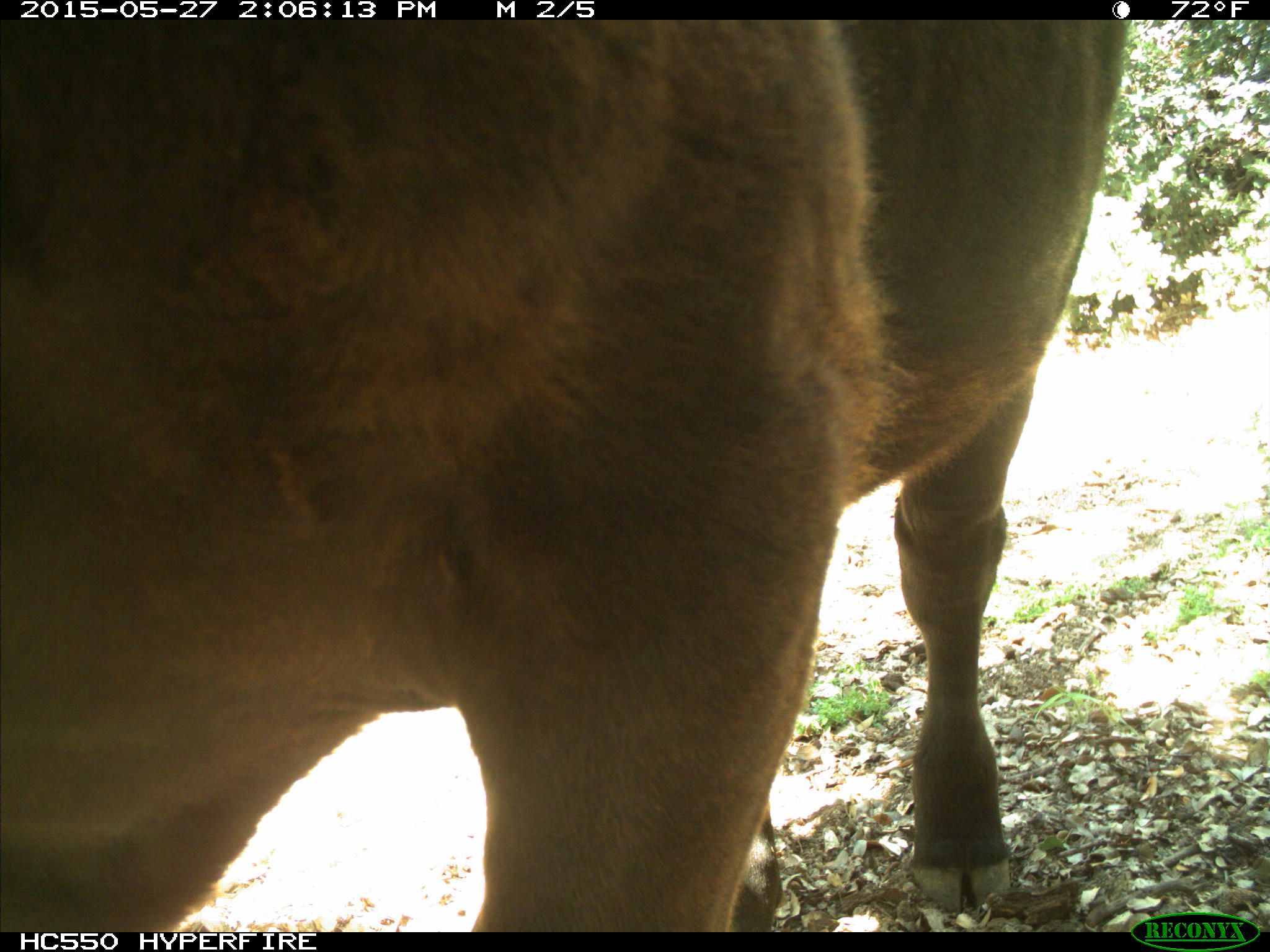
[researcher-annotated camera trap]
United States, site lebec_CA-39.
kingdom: Animalia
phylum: Chordata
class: Mammalia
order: Artiodactyla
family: Bovidae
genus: Bos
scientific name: Bos taurus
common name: domestic cow